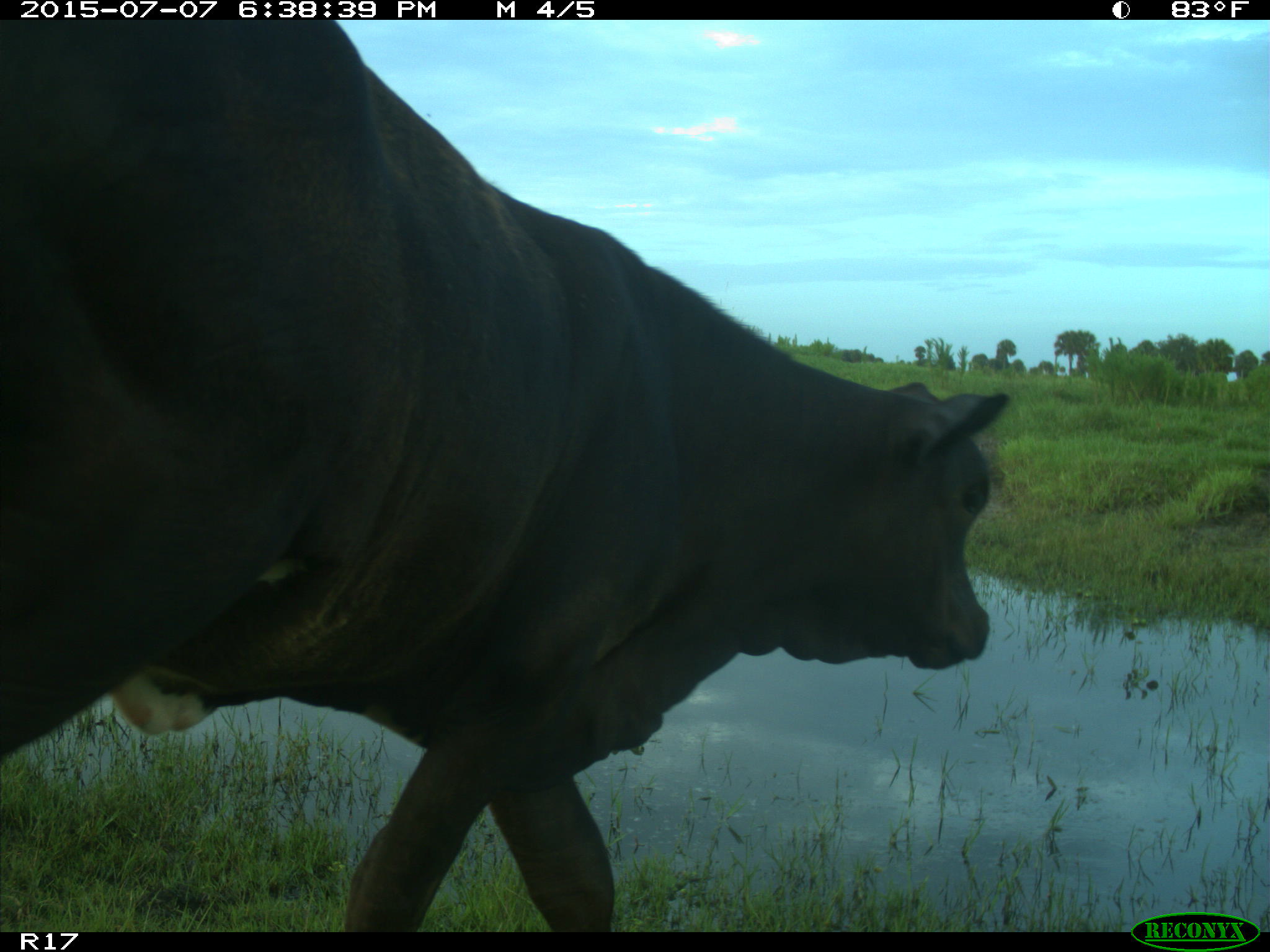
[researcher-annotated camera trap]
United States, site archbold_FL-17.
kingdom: Animalia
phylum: Chordata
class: Mammalia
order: Artiodactyla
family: Bovidae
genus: Bos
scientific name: Bos taurus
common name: domestic cow